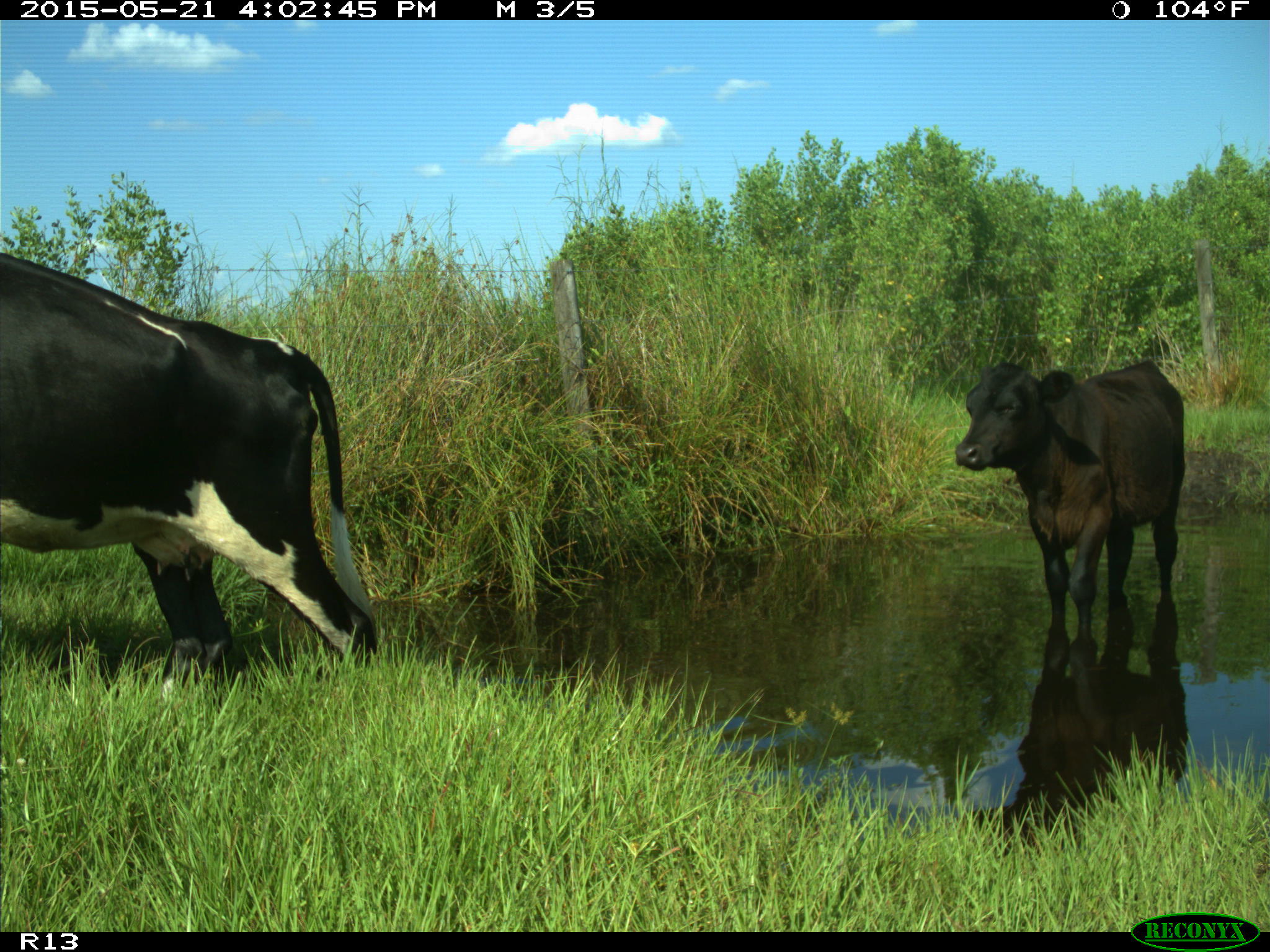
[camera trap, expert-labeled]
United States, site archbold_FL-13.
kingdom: Animalia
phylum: Chordata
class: Mammalia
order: Artiodactyla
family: Bovidae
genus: Bos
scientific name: Bos taurus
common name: domestic cow